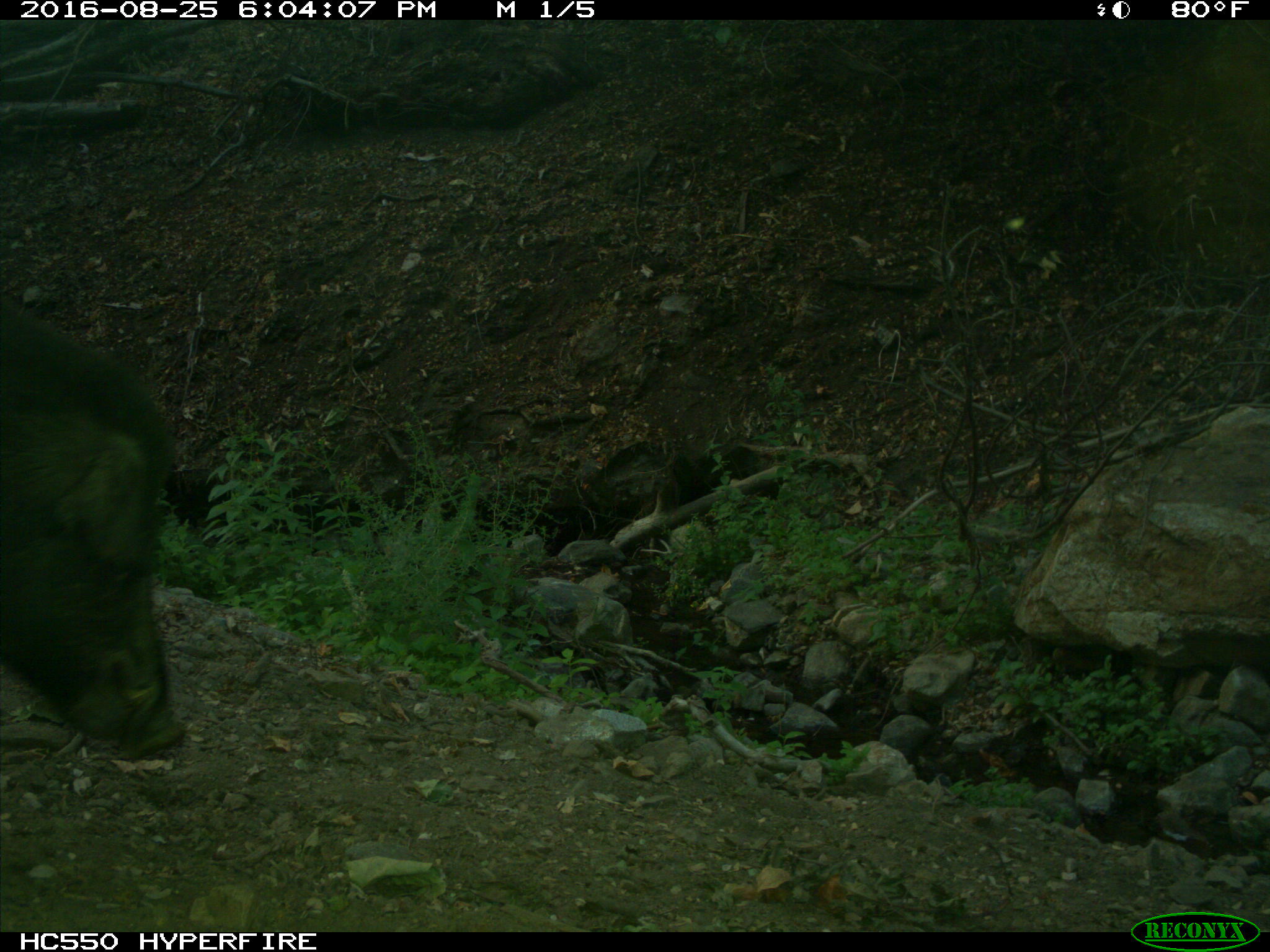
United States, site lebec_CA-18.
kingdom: Animalia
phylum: Chordata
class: Mammalia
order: Artiodactyla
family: Suidae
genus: Sus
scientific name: Sus scrofa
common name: wild boar